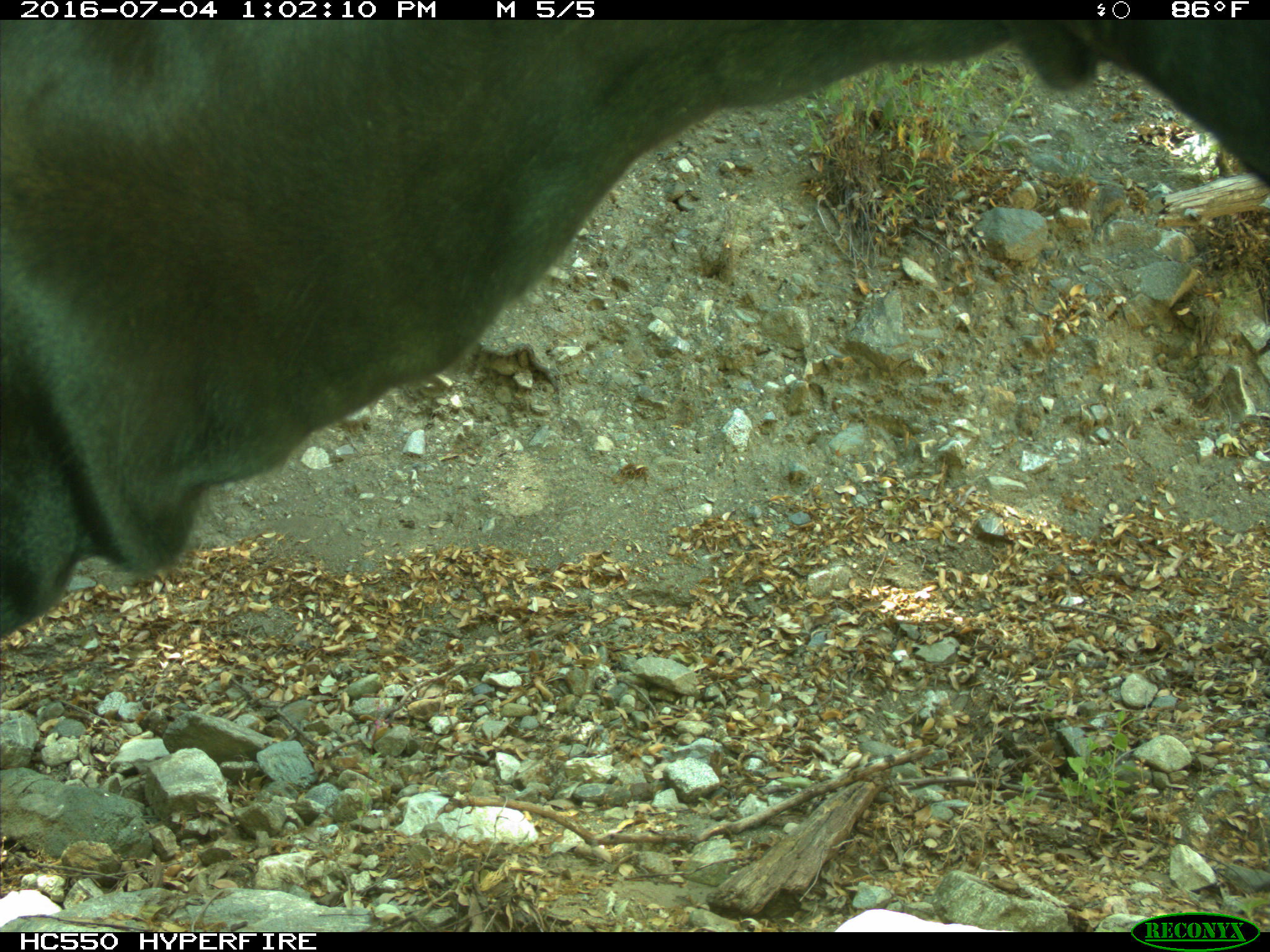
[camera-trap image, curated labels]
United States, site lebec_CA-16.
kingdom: Animalia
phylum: Chordata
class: Mammalia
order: Artiodactyla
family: Bovidae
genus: Bos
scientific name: Bos taurus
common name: domestic cow